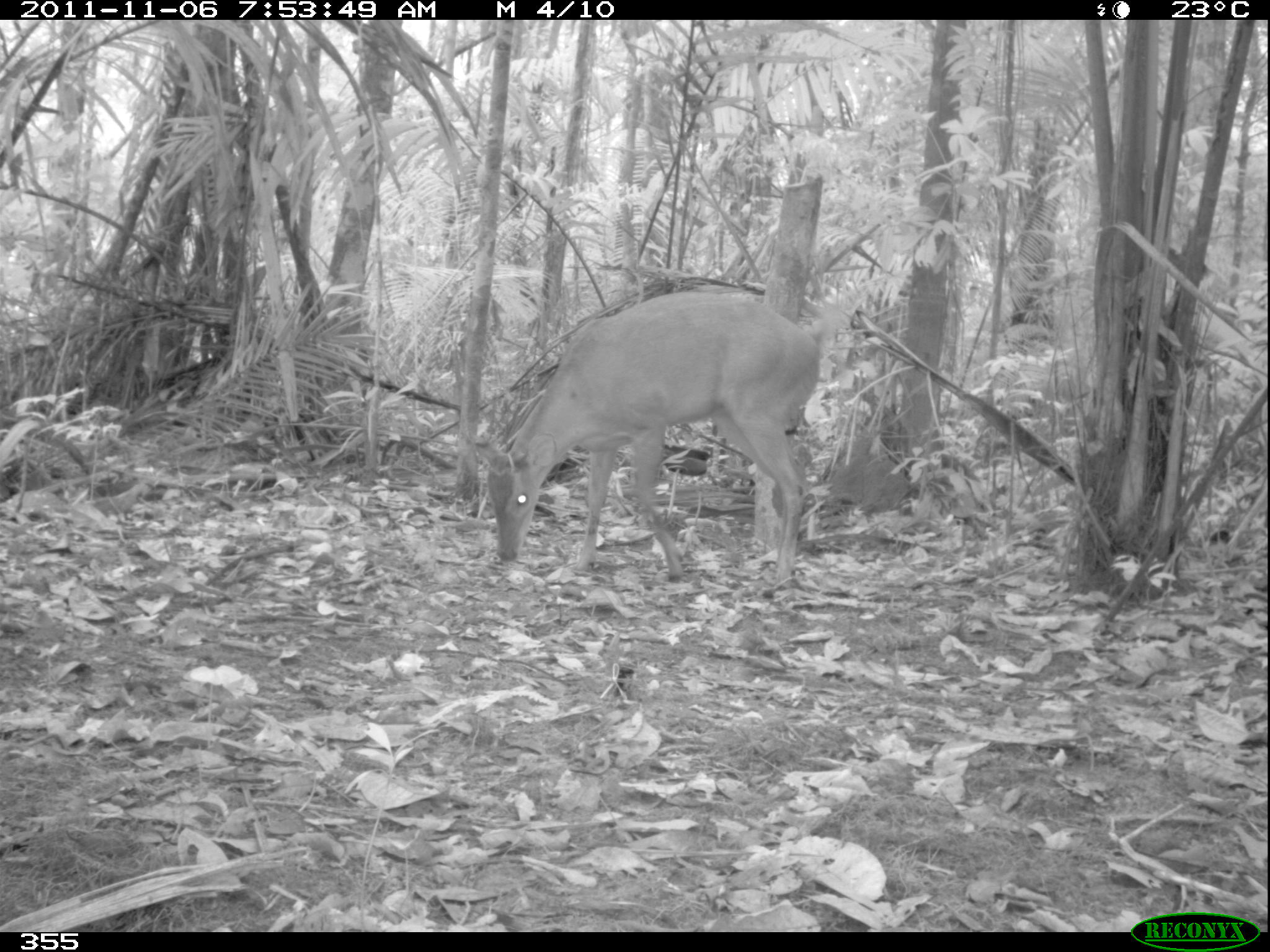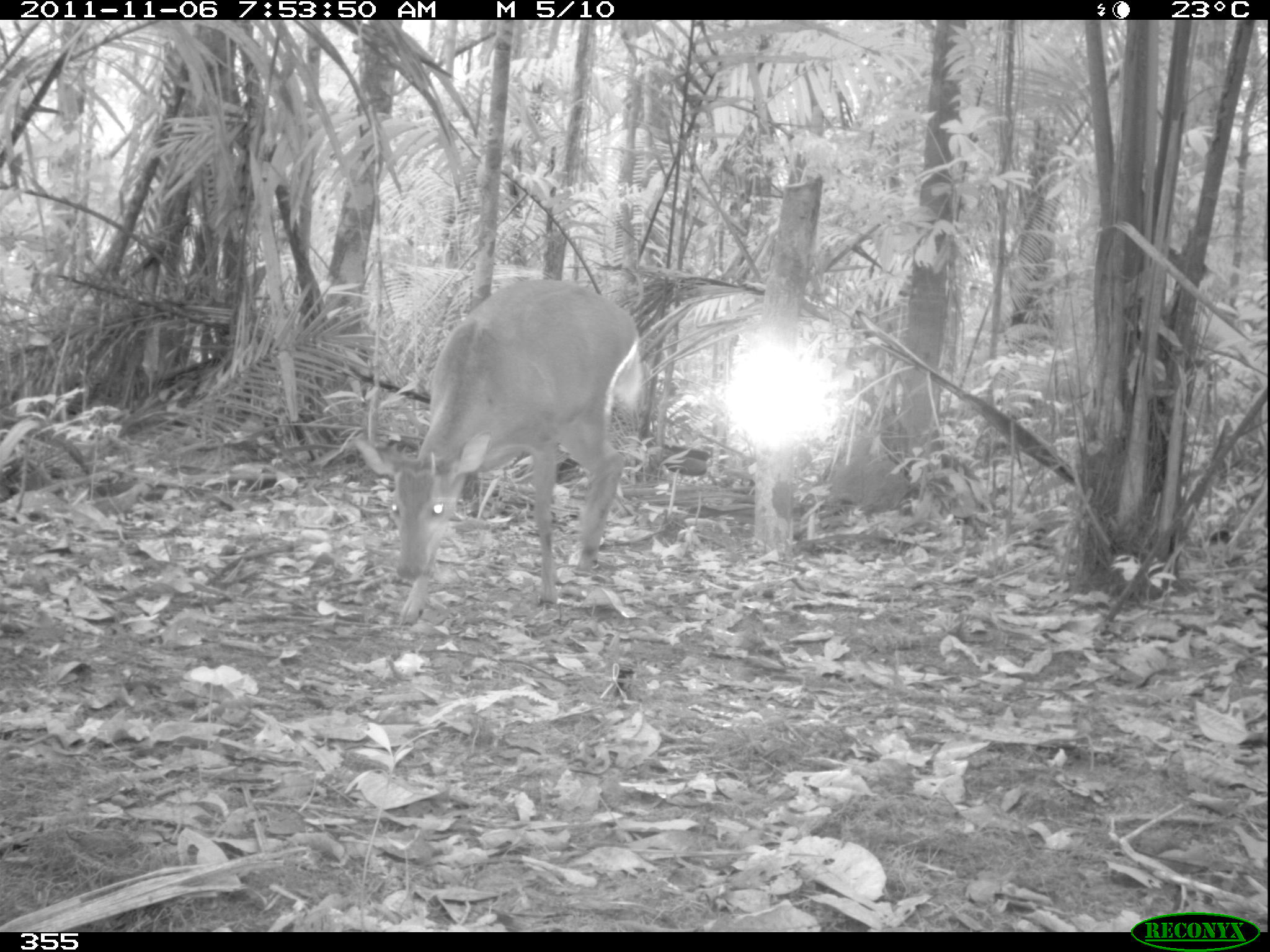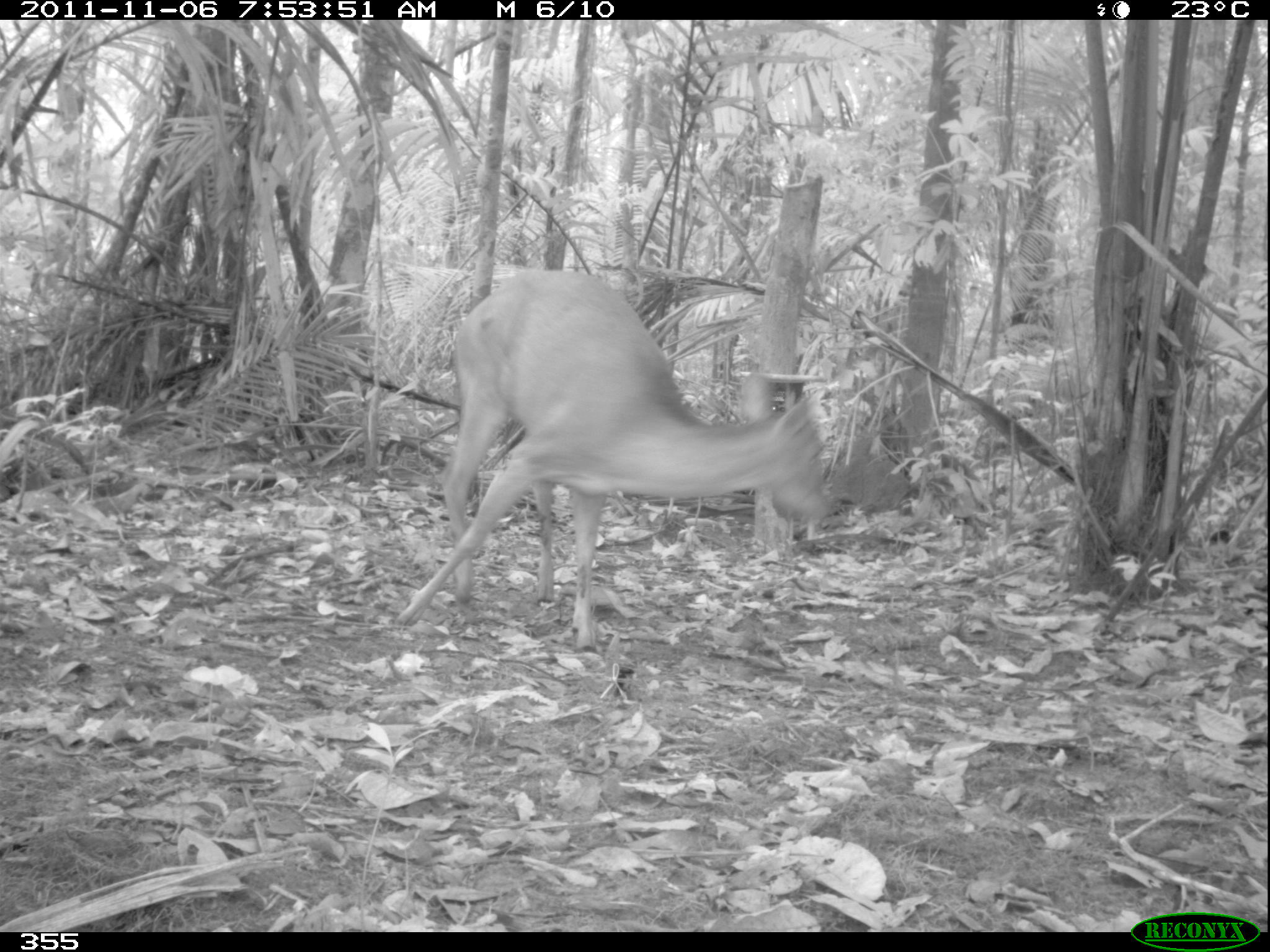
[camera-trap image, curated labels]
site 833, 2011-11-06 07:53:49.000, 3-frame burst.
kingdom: Animalia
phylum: Chordata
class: Mammalia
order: Artiodactyla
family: Cervidae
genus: Mazama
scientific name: Mazama americana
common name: red brocket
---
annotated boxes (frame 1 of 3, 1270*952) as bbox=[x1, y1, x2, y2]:
mazama americana: bbox=[466, 284, 837, 590]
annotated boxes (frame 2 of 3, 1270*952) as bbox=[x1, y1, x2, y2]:
mazama americana: bbox=[345, 271, 648, 628]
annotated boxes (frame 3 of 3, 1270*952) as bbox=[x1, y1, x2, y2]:
mazama americana: bbox=[388, 261, 838, 654]